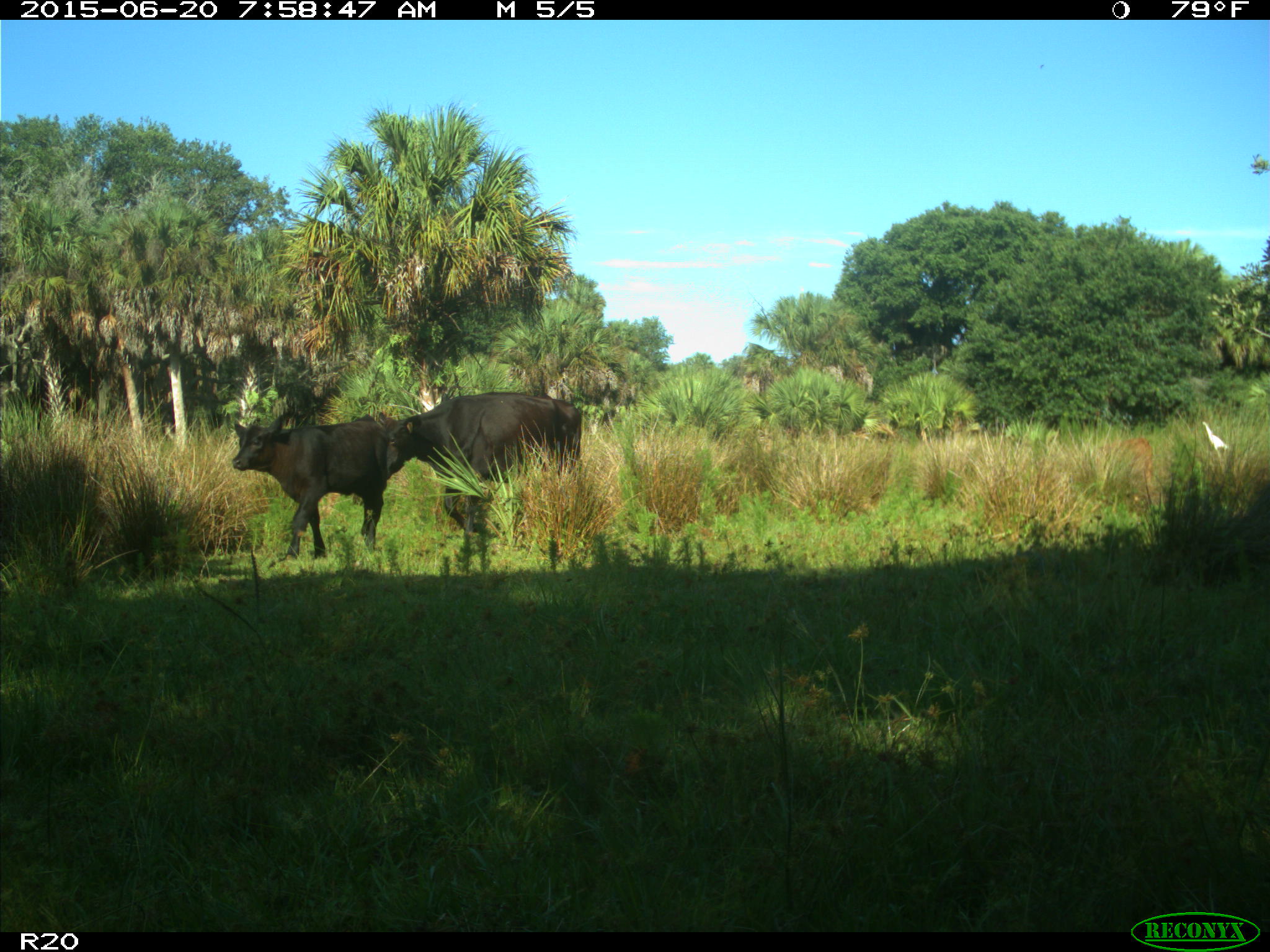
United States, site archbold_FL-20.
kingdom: Animalia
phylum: Chordata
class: Mammalia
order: Artiodactyla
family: Bovidae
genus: Bos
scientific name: Bos taurus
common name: domestic cow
Bos taurus (domestic cow).